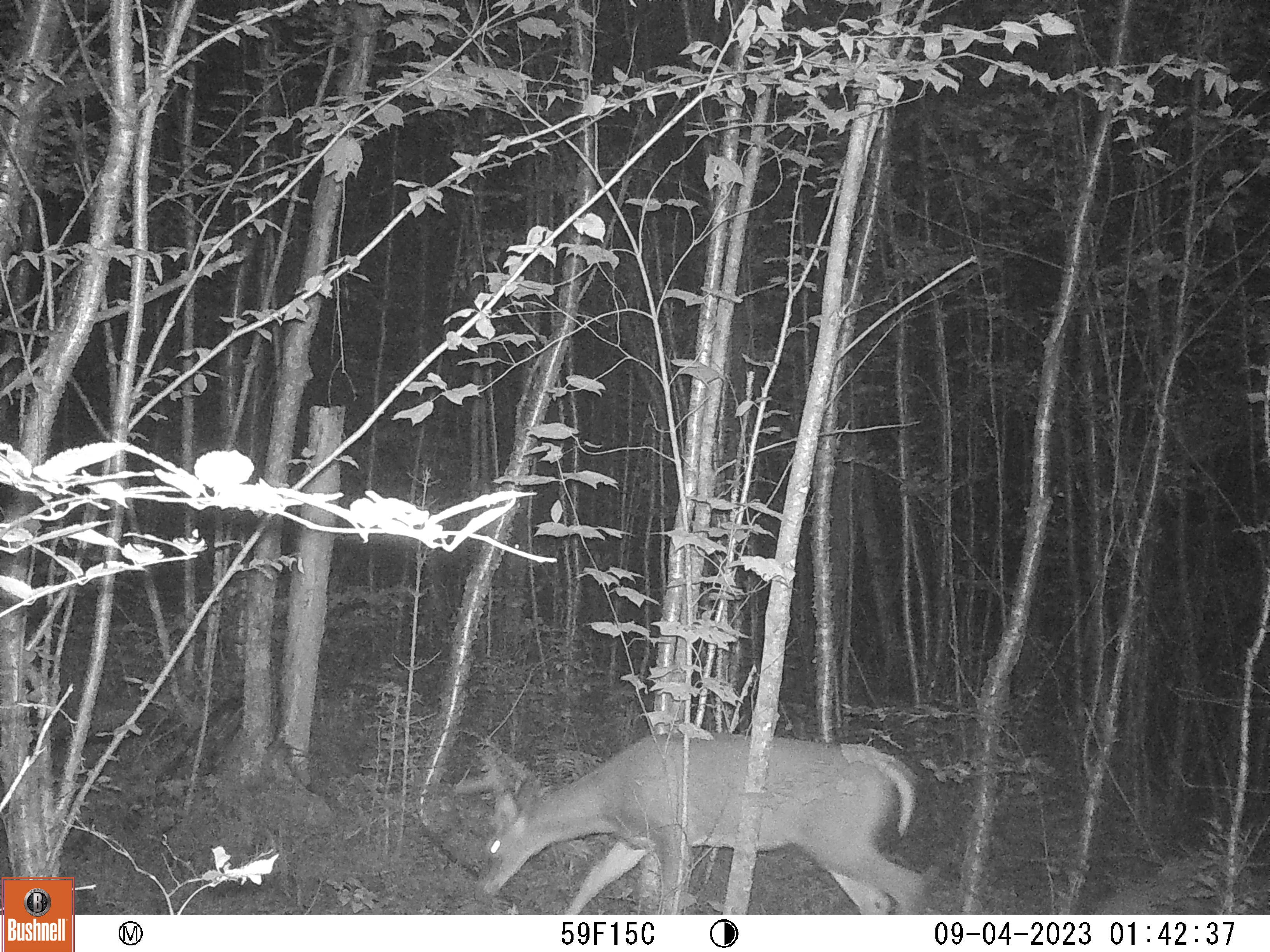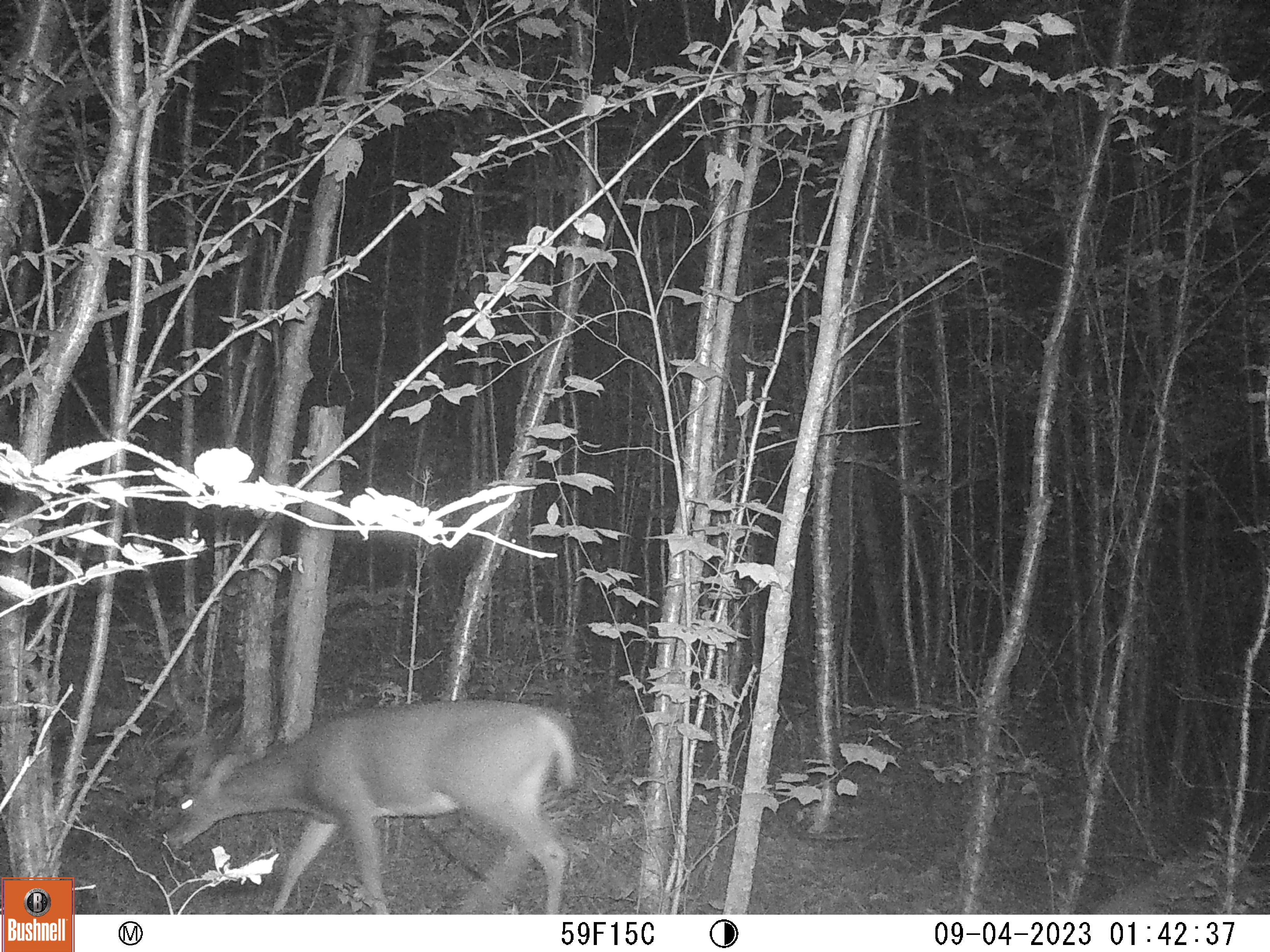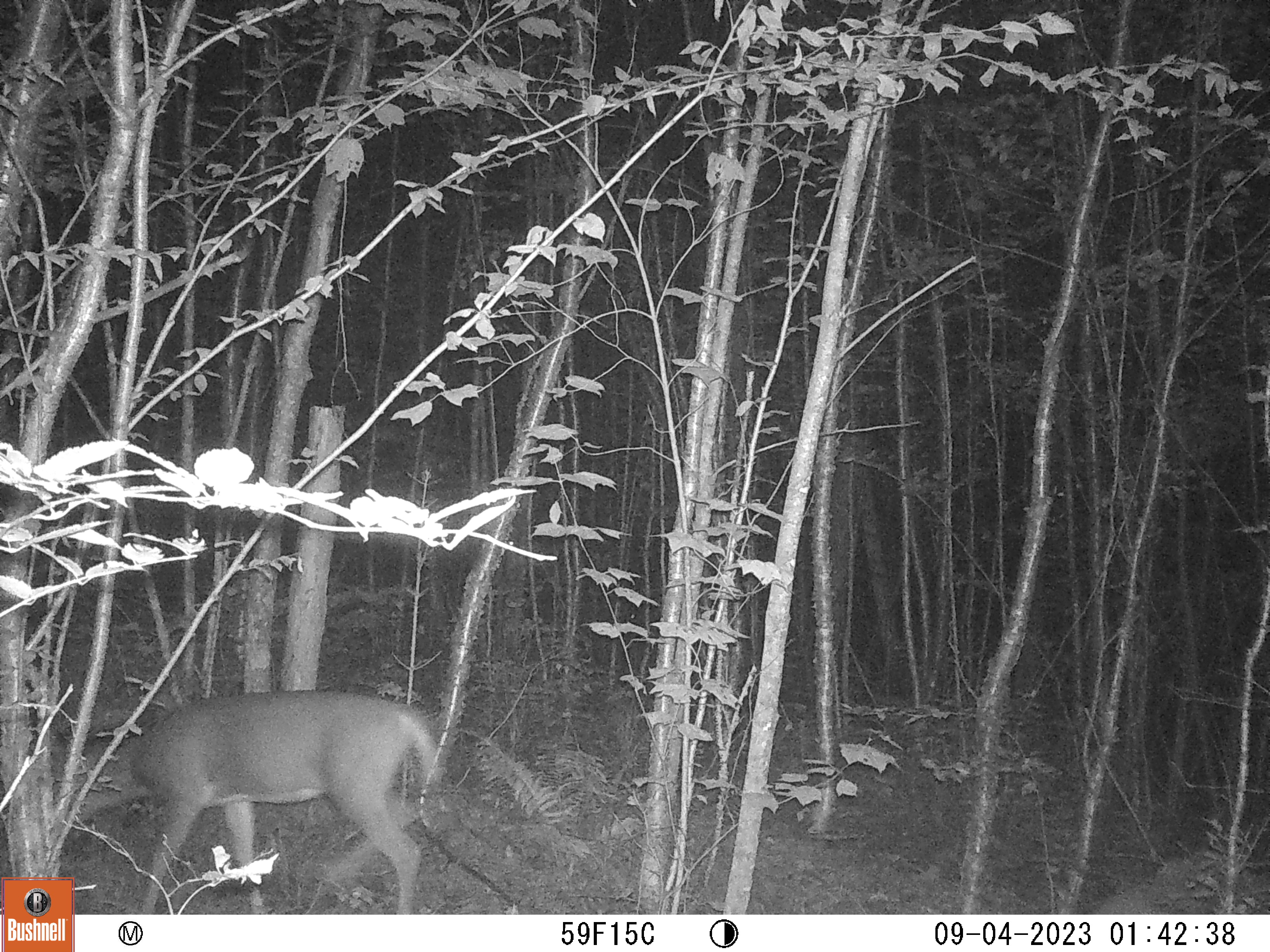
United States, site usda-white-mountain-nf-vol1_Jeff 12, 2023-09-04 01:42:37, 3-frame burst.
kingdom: Animalia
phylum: Chordata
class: Mammalia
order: Artiodactyla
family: Cervidae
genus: Odocoileus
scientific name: Odocoileus virginianus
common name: white-tailed deer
White-tailed deer (Odocoileus virginianus).